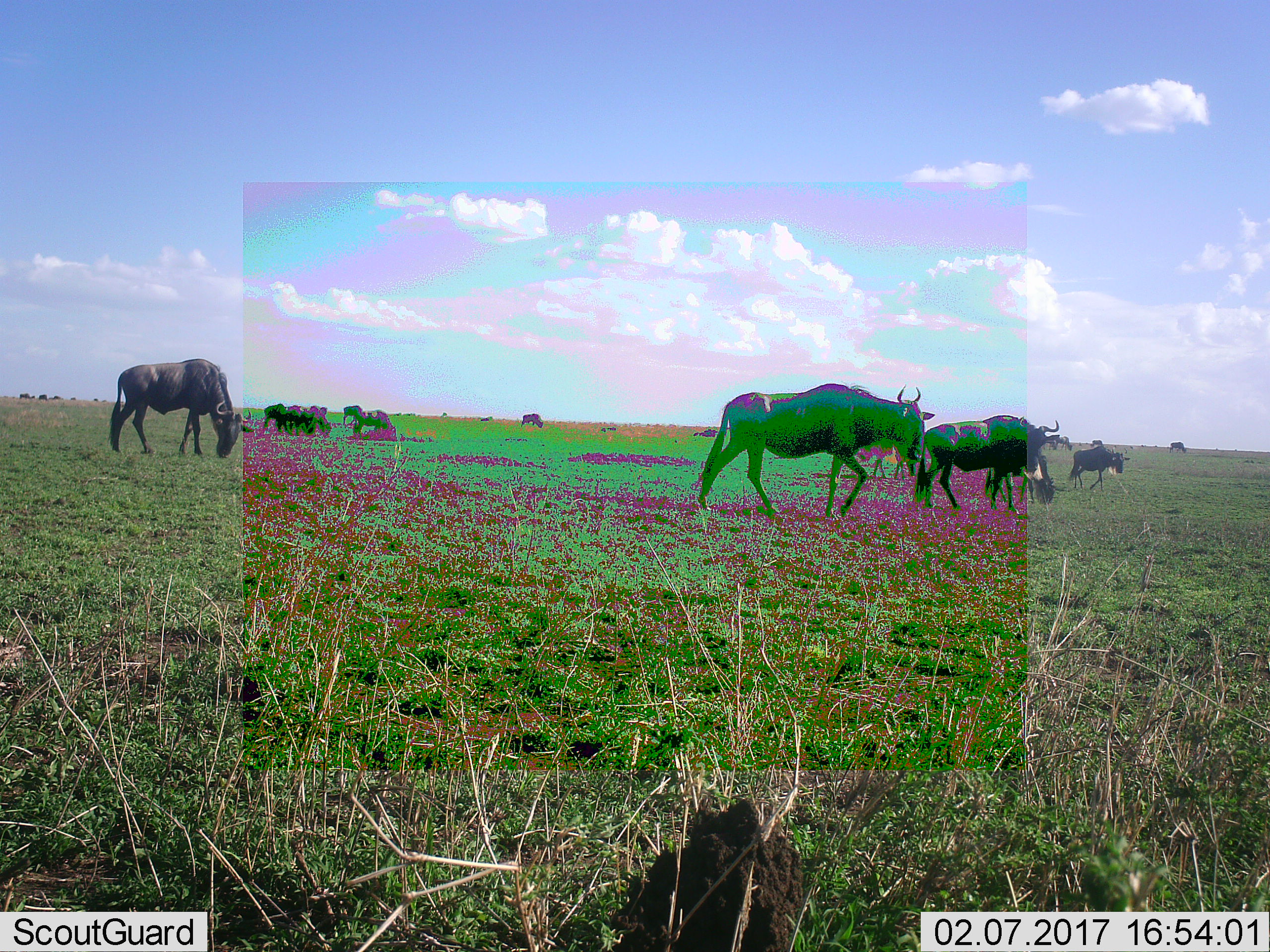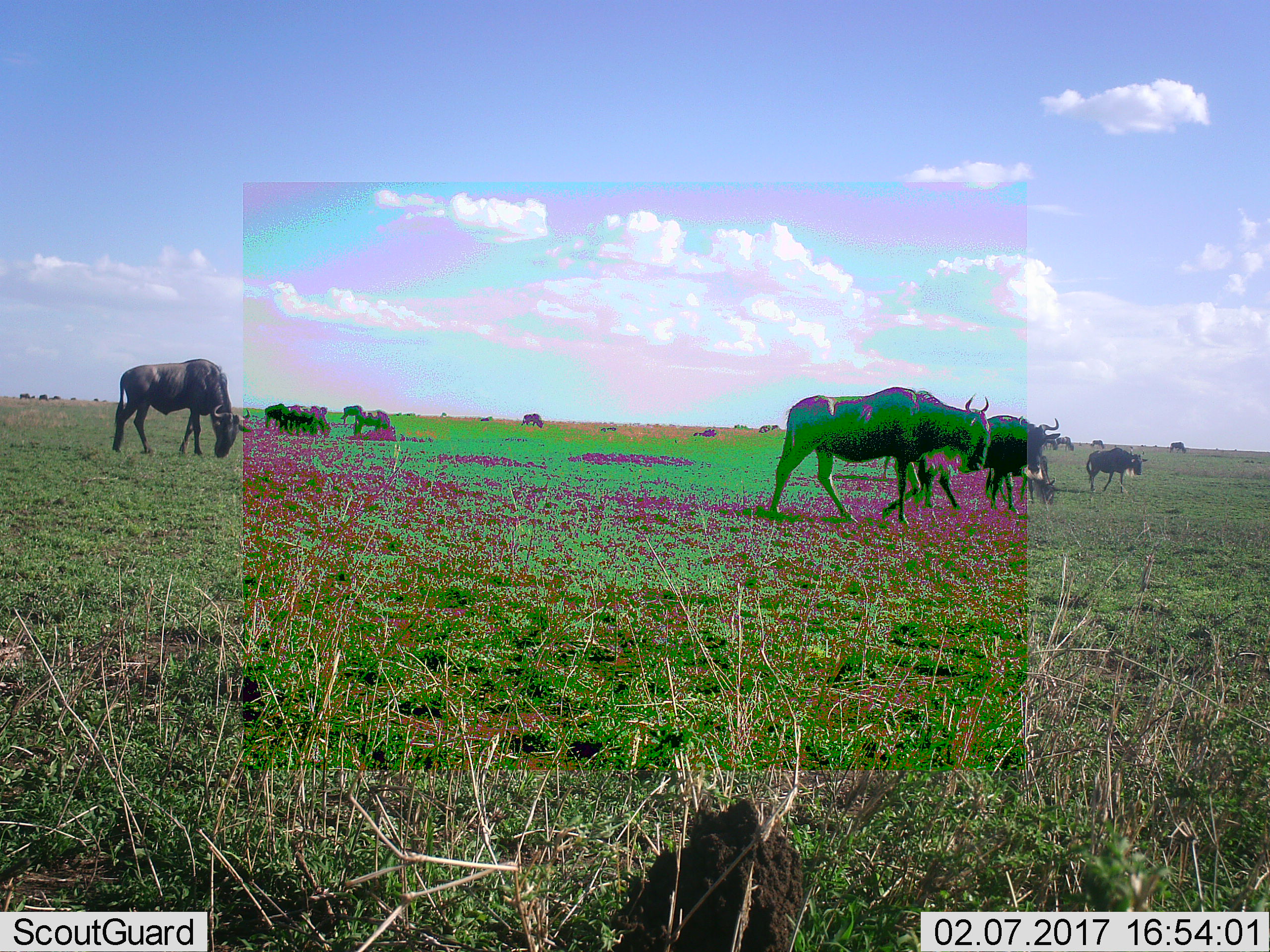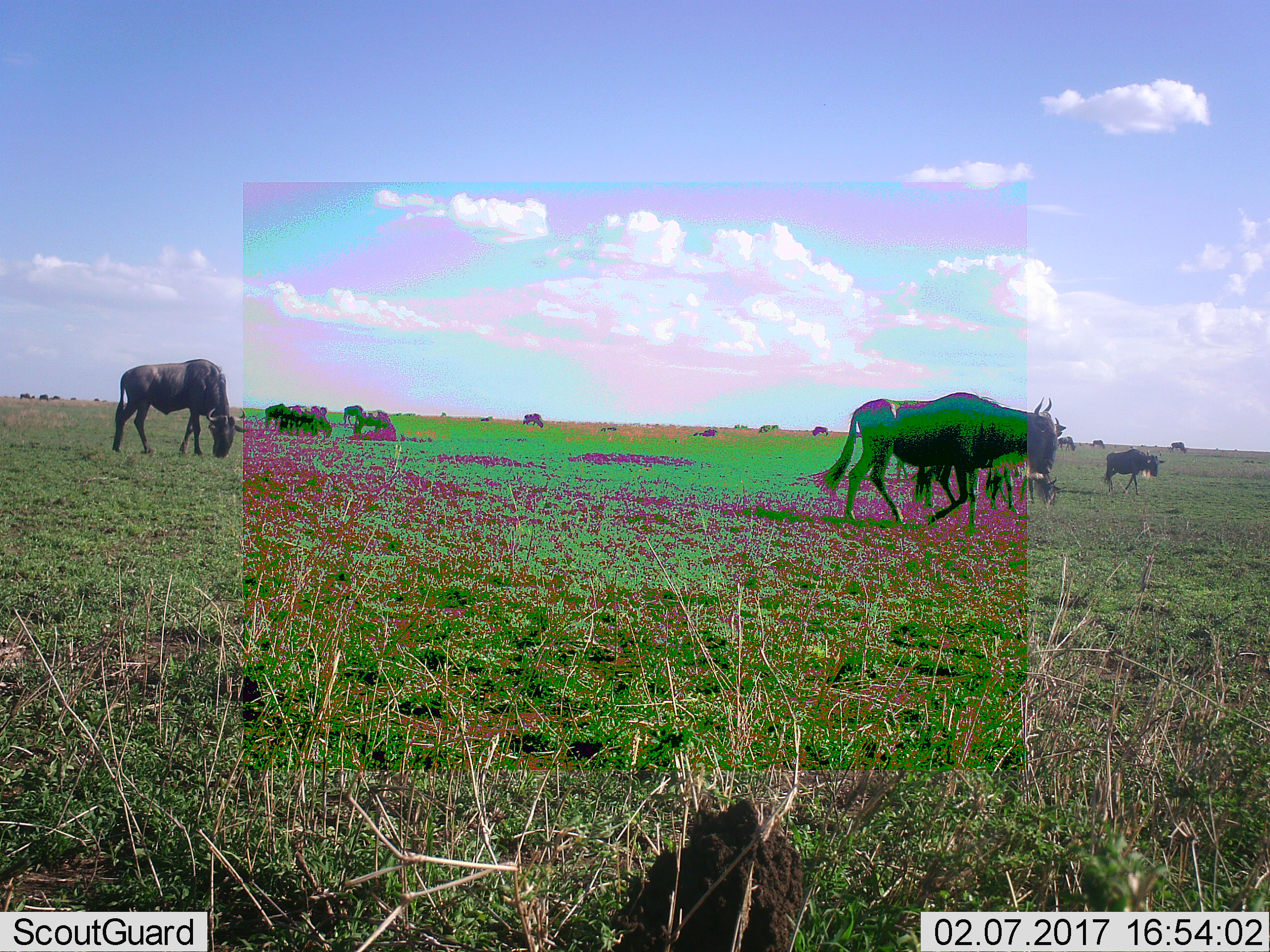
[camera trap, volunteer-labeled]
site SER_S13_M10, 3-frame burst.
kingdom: Animalia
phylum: Chordata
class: Mammalia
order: Artiodactyla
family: Bovidae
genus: Connochaetes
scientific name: Connochaetes taurinus taurinus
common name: blue wildebeest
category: wildebeestblue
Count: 11-50.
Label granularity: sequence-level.